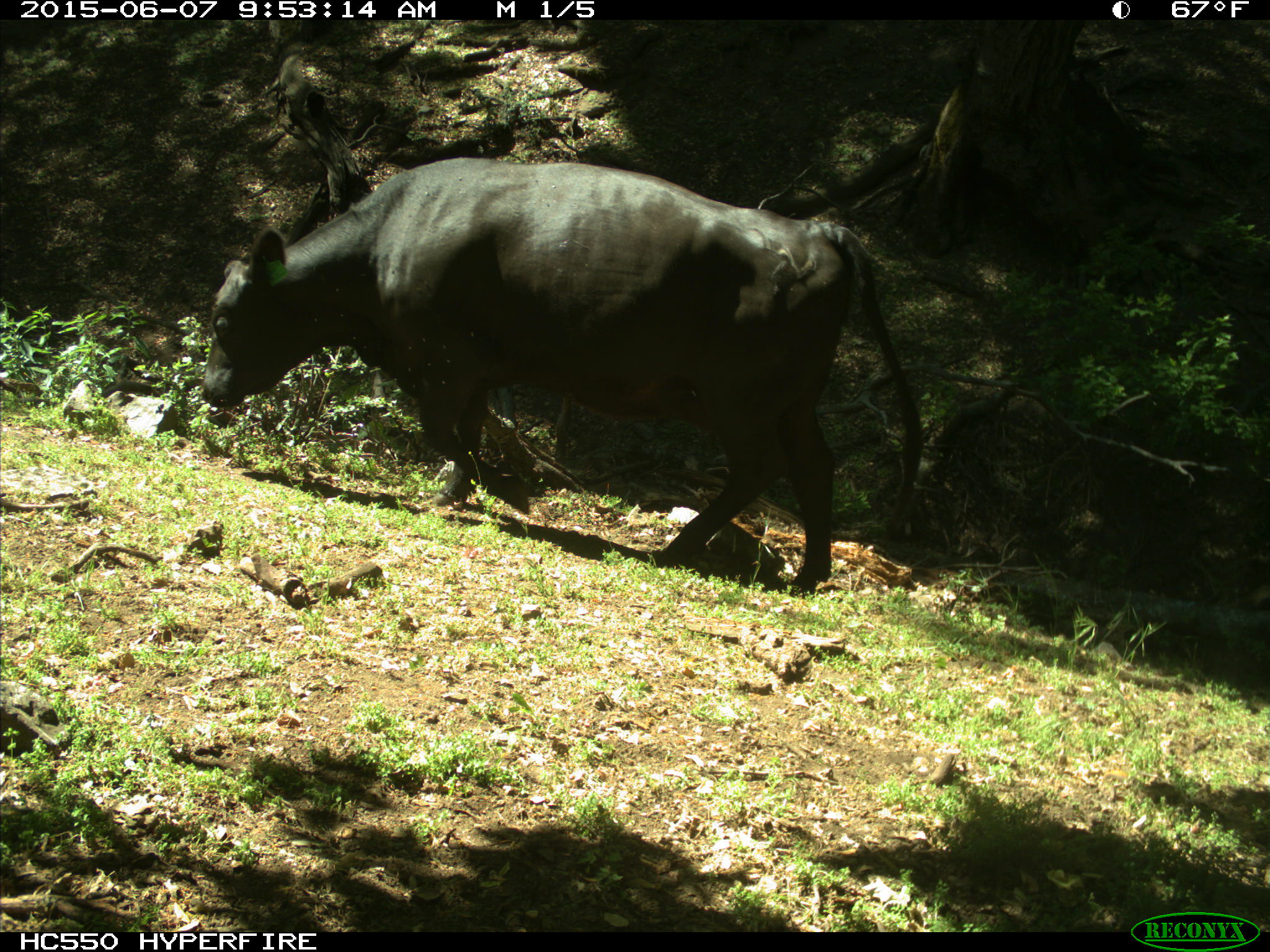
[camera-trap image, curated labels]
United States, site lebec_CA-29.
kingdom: Animalia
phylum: Chordata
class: Mammalia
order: Artiodactyla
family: Bovidae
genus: Bos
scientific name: Bos taurus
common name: domestic cow